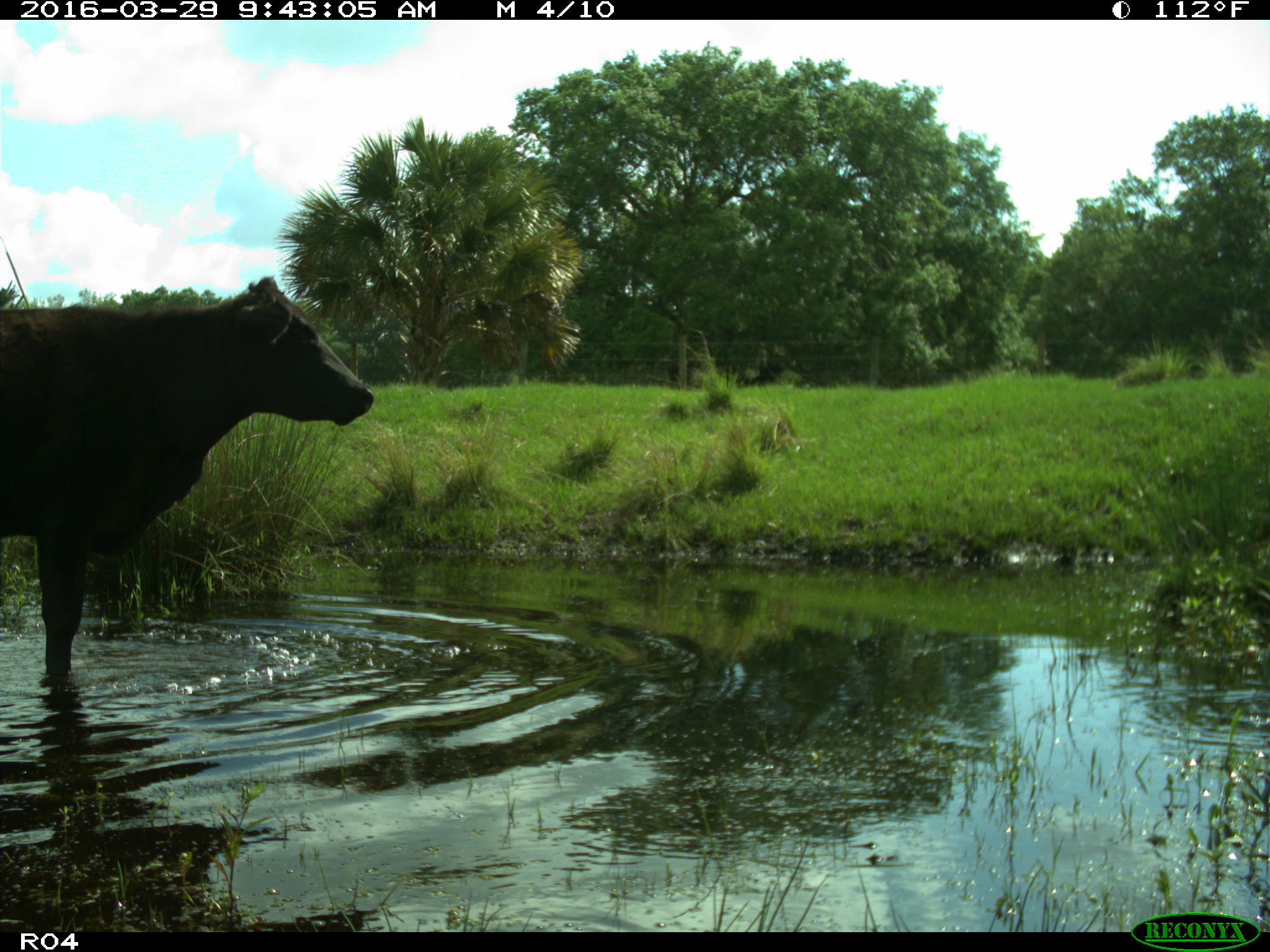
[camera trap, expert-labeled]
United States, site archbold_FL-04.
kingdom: Animalia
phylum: Chordata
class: Mammalia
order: Artiodactyla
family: Bovidae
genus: Bos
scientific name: Bos taurus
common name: domestic cow